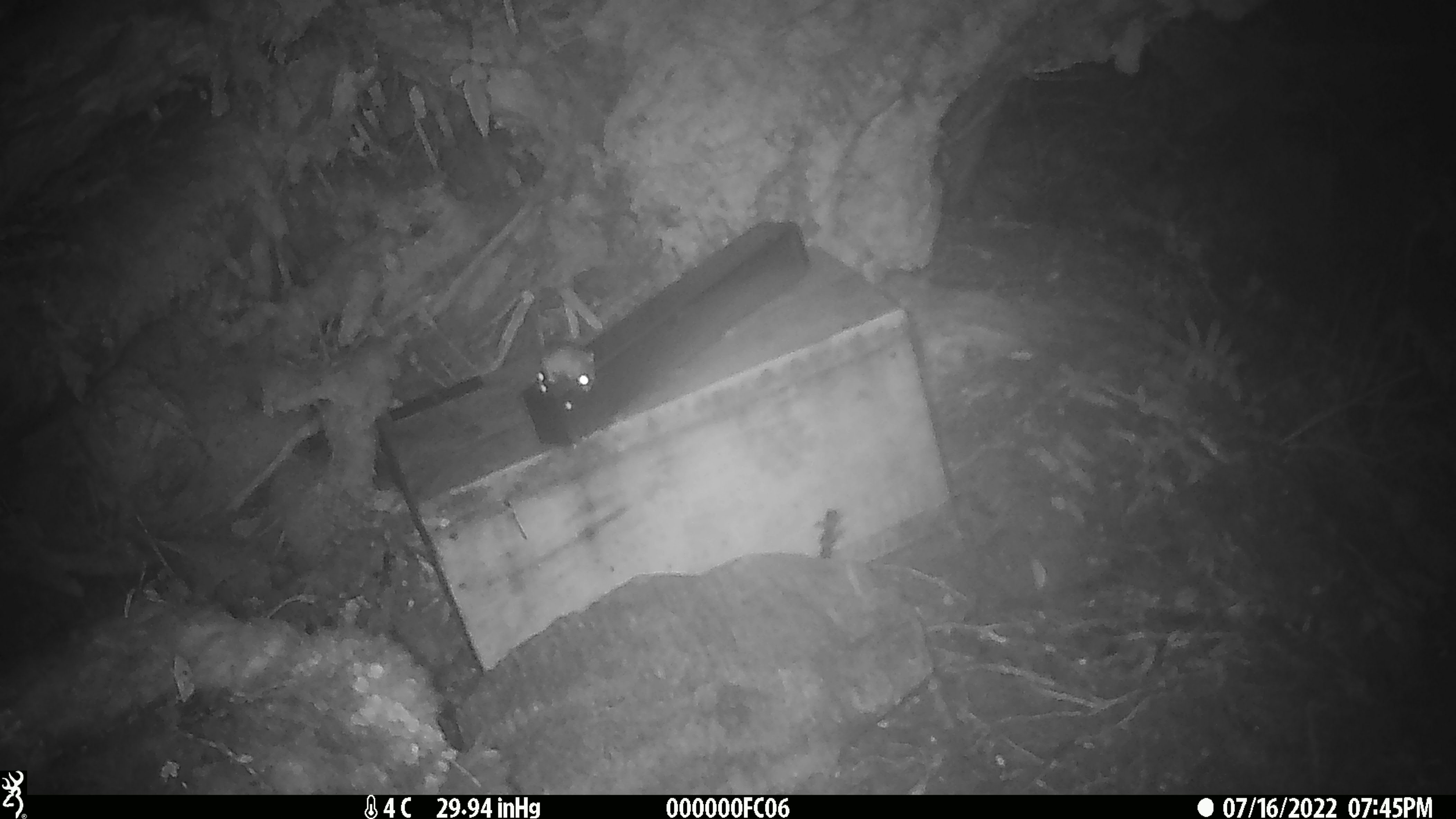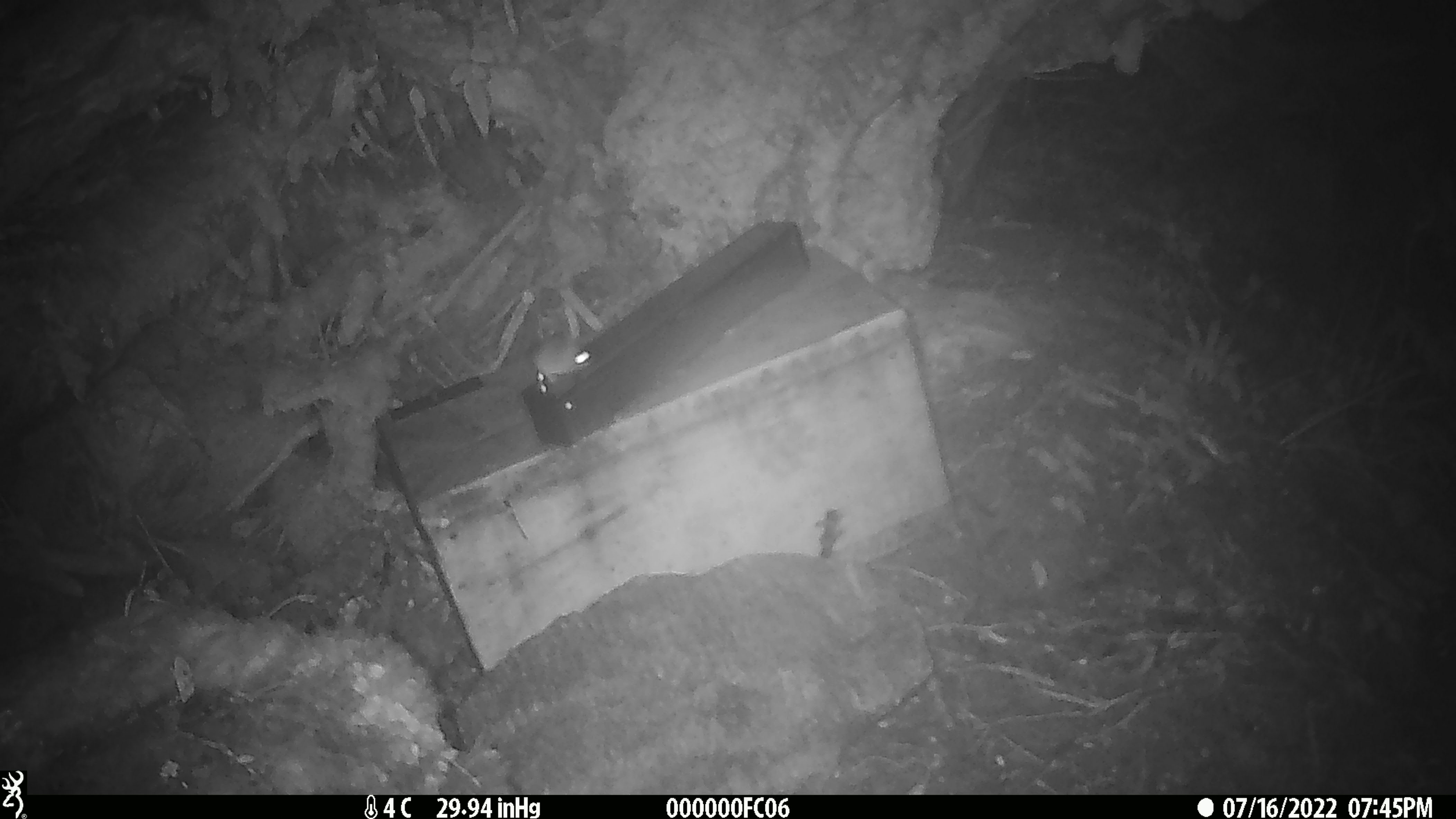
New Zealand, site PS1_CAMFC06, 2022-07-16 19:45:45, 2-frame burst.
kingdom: Animalia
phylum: Chordata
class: Mammalia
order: Rodentia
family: Muridae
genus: Mus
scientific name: Mus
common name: mouse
Mouse (Mus).